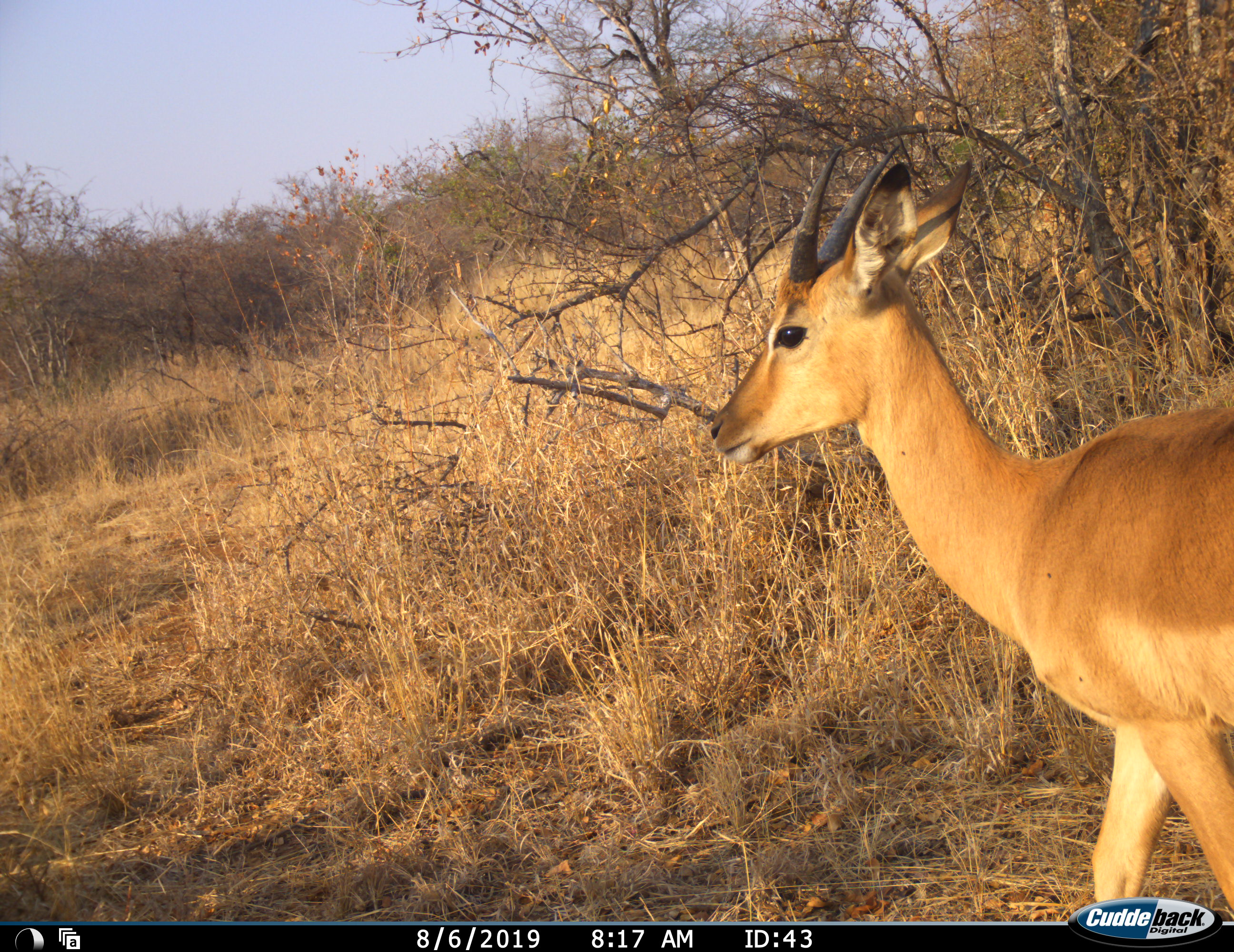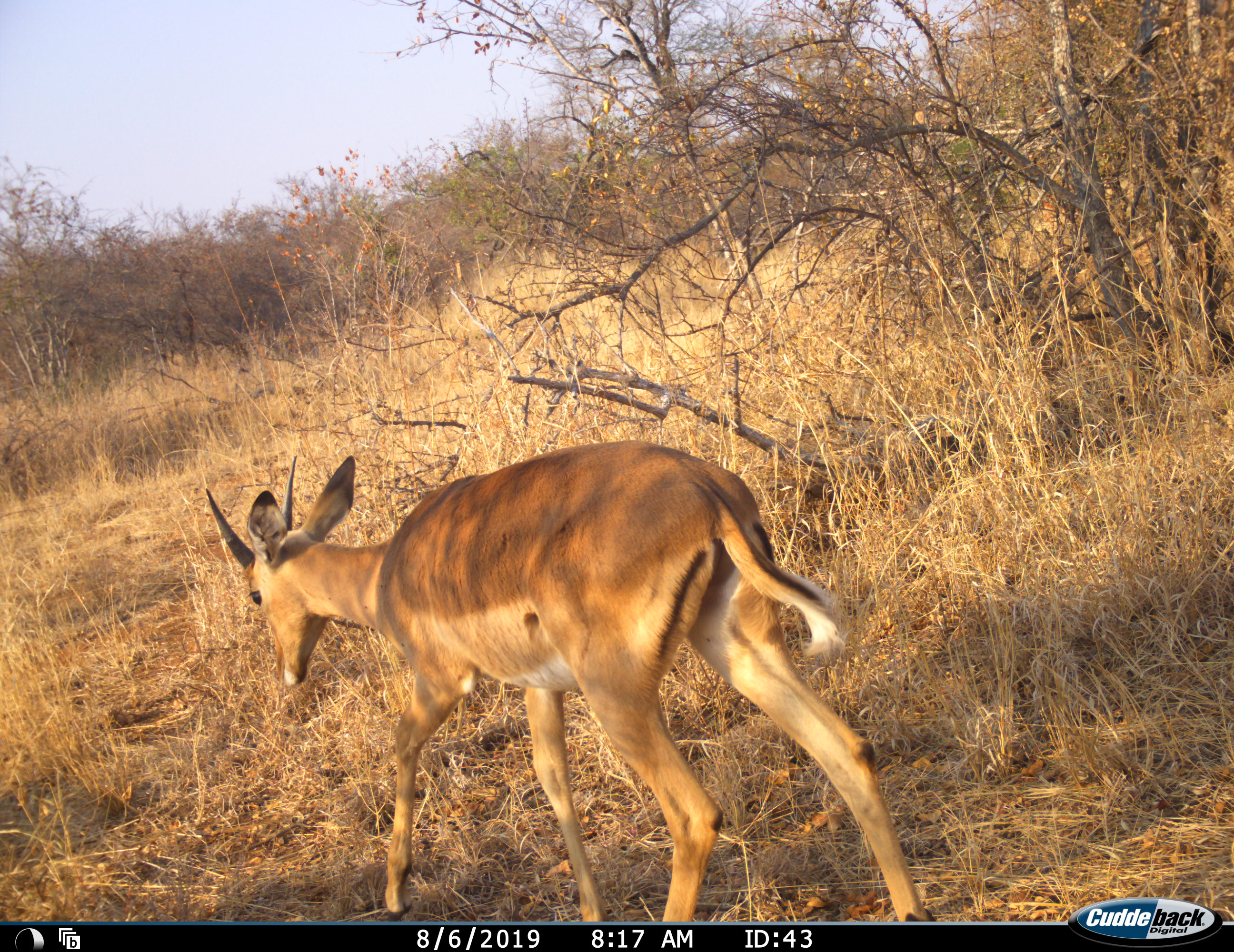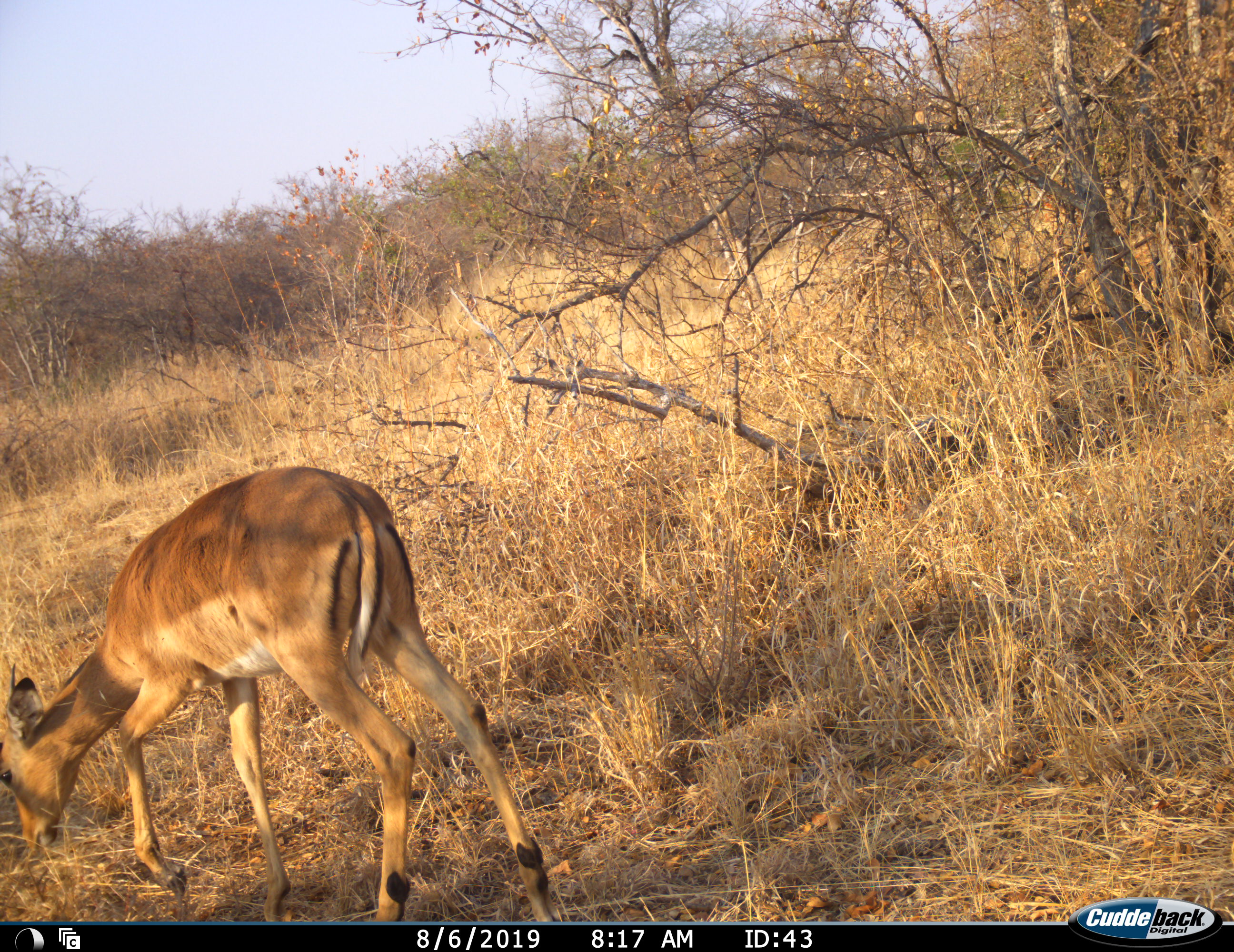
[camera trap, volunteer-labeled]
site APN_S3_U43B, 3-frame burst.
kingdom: Animalia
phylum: Chordata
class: Mammalia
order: Artiodactyla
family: Bovidae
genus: Aepyceros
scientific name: Aepyceros melampus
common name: impala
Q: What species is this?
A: Impala (Aepyceros melampus).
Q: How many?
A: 1.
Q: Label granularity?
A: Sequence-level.